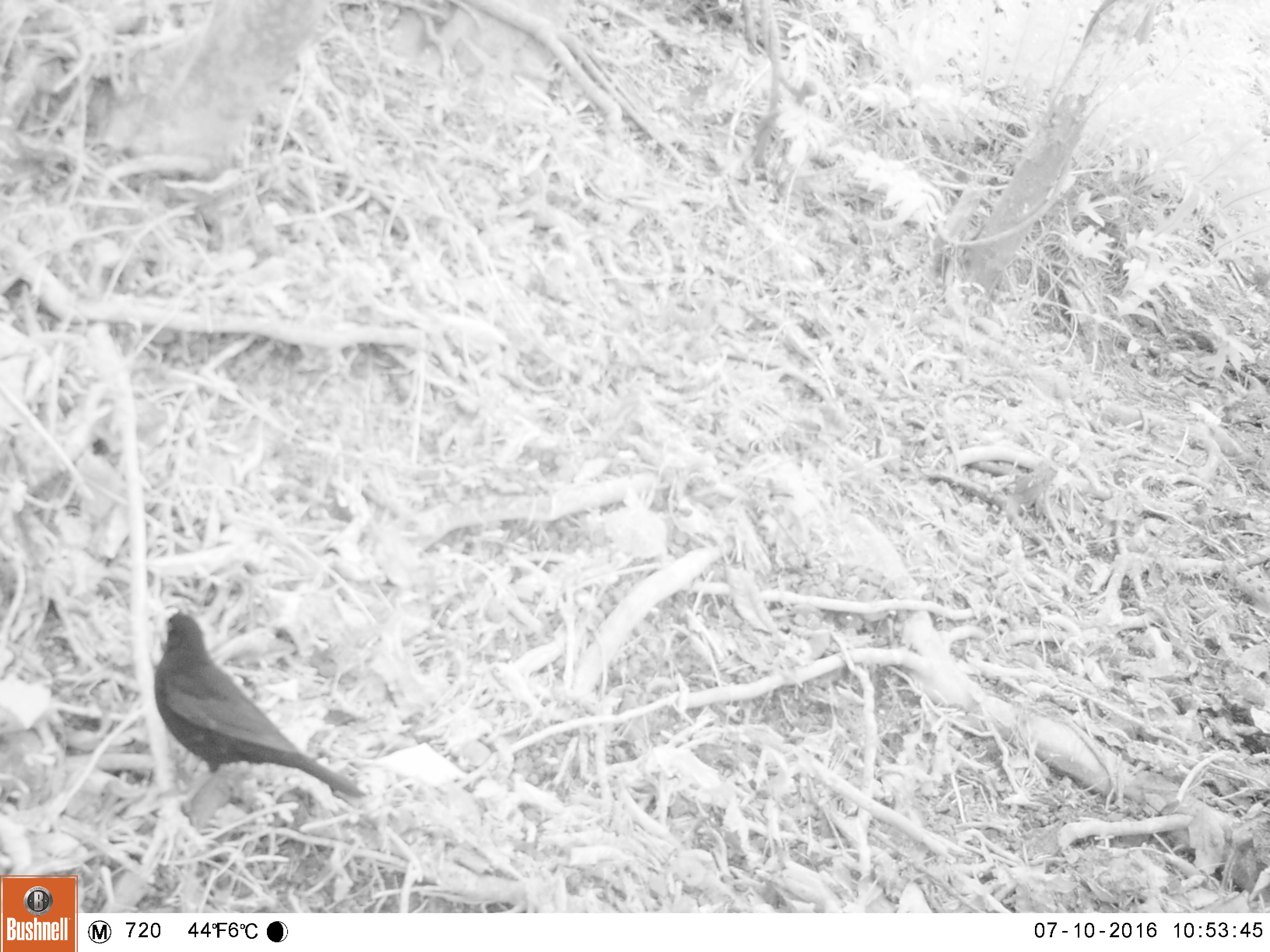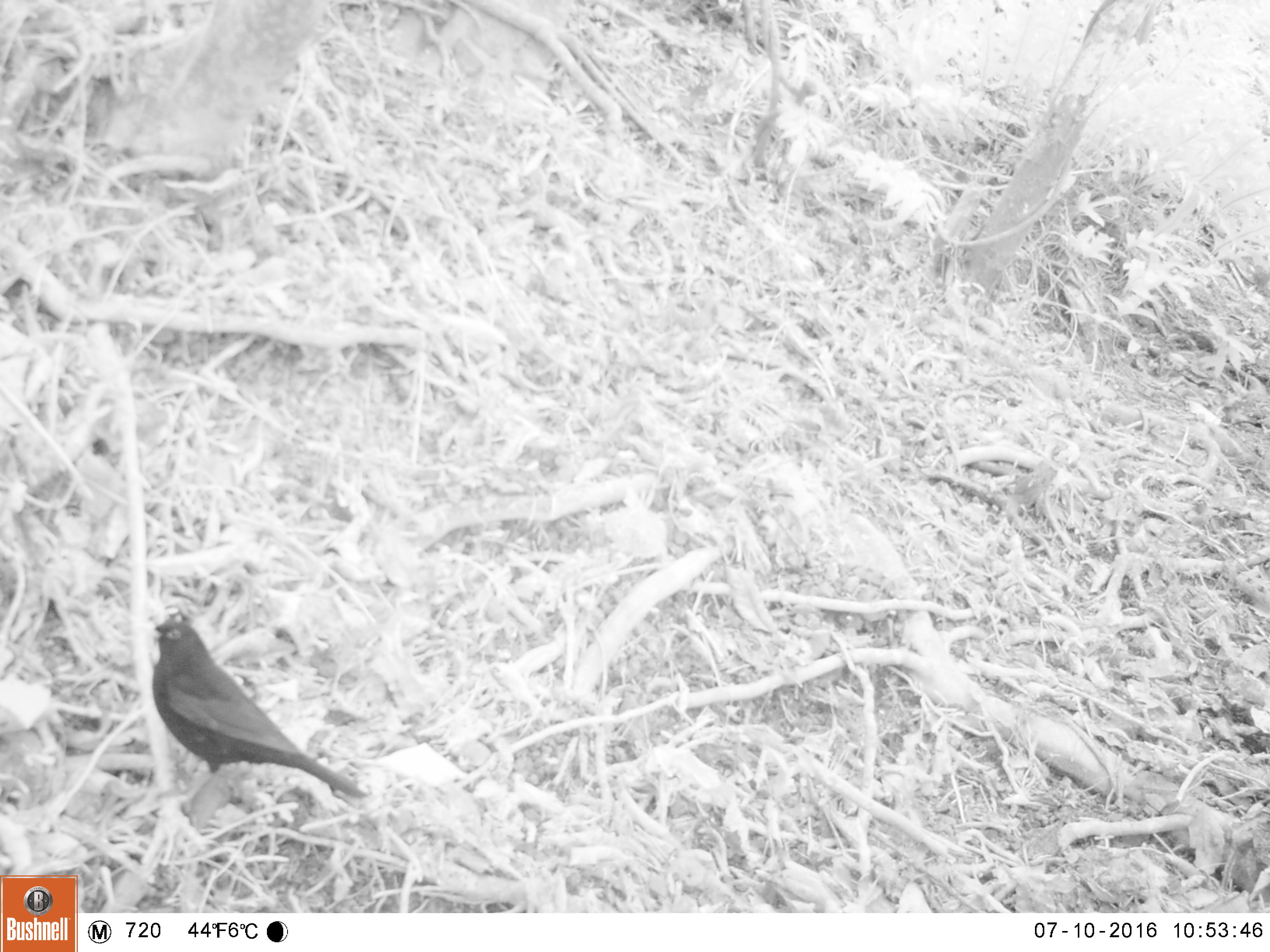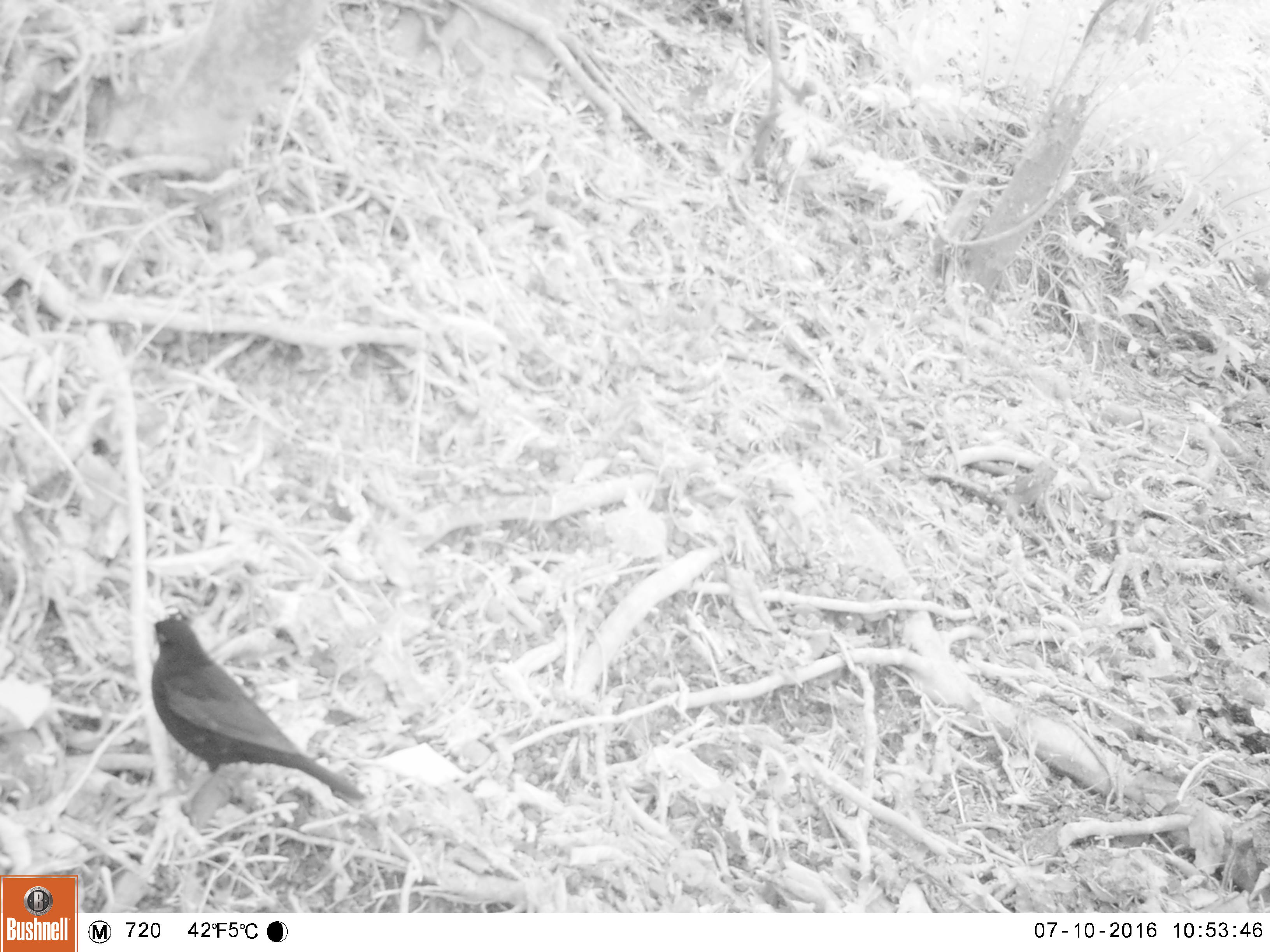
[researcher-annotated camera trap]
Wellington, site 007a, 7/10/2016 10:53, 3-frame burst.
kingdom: Animalia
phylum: Chordata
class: Aves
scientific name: Aves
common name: bird